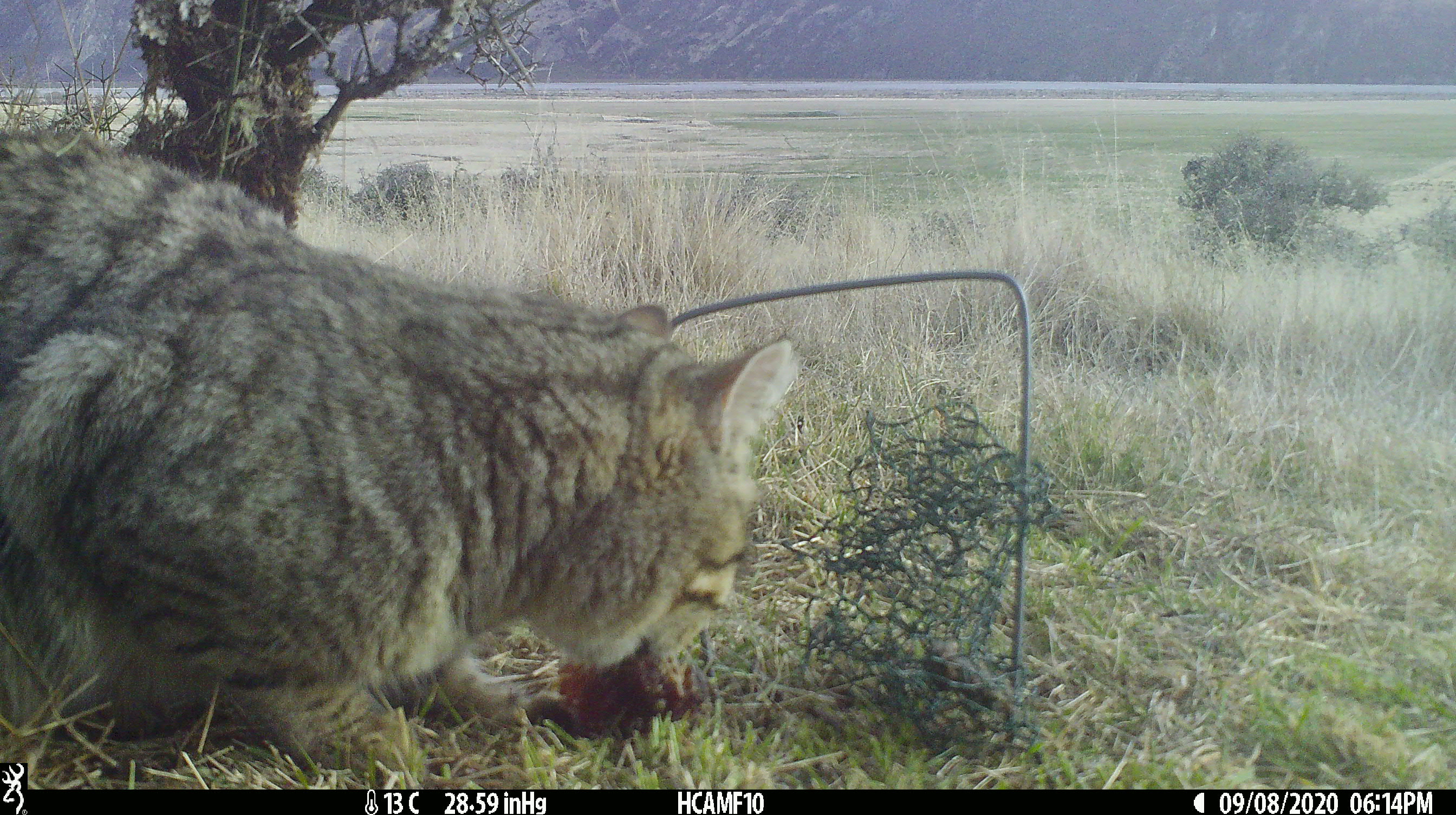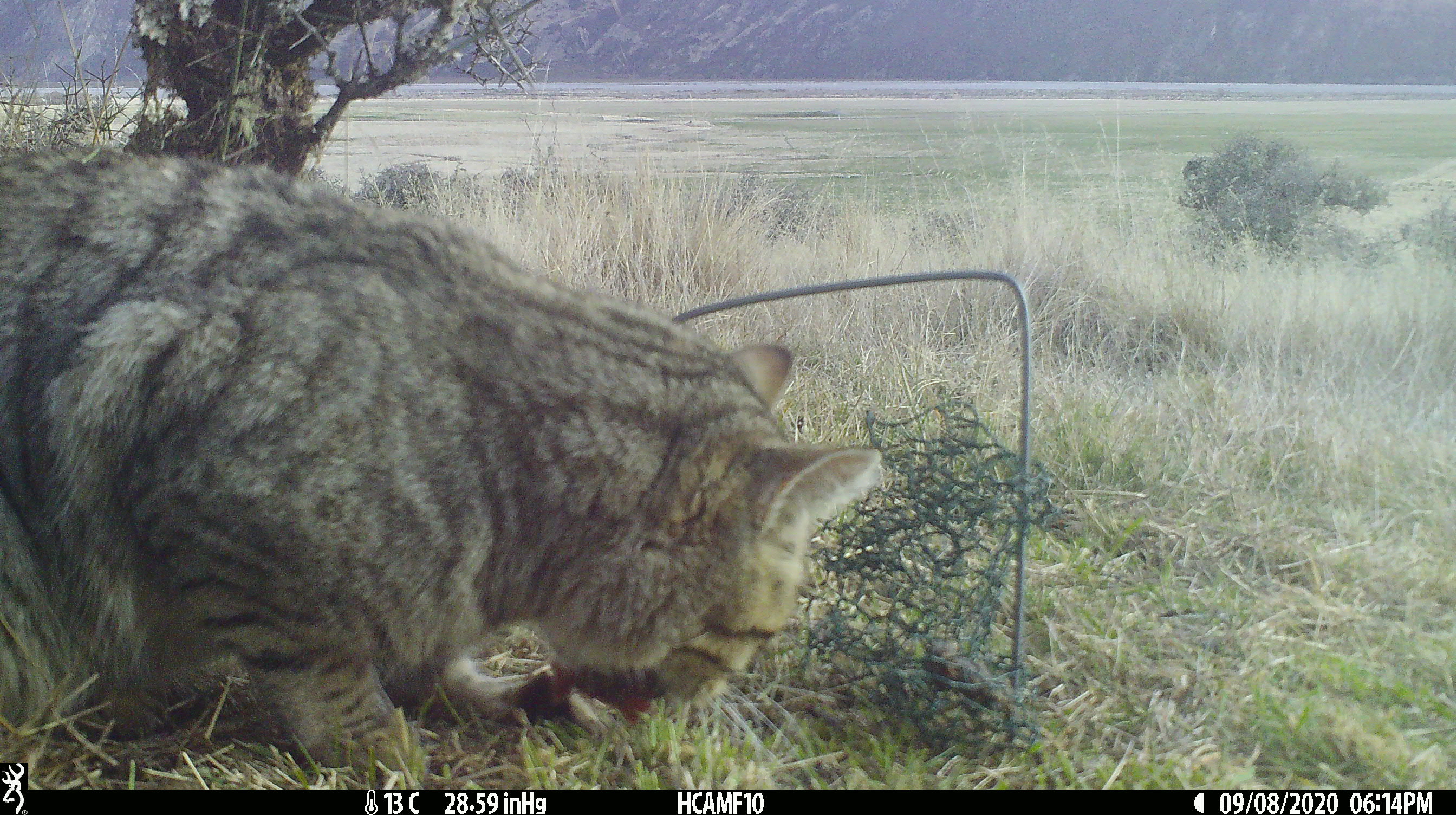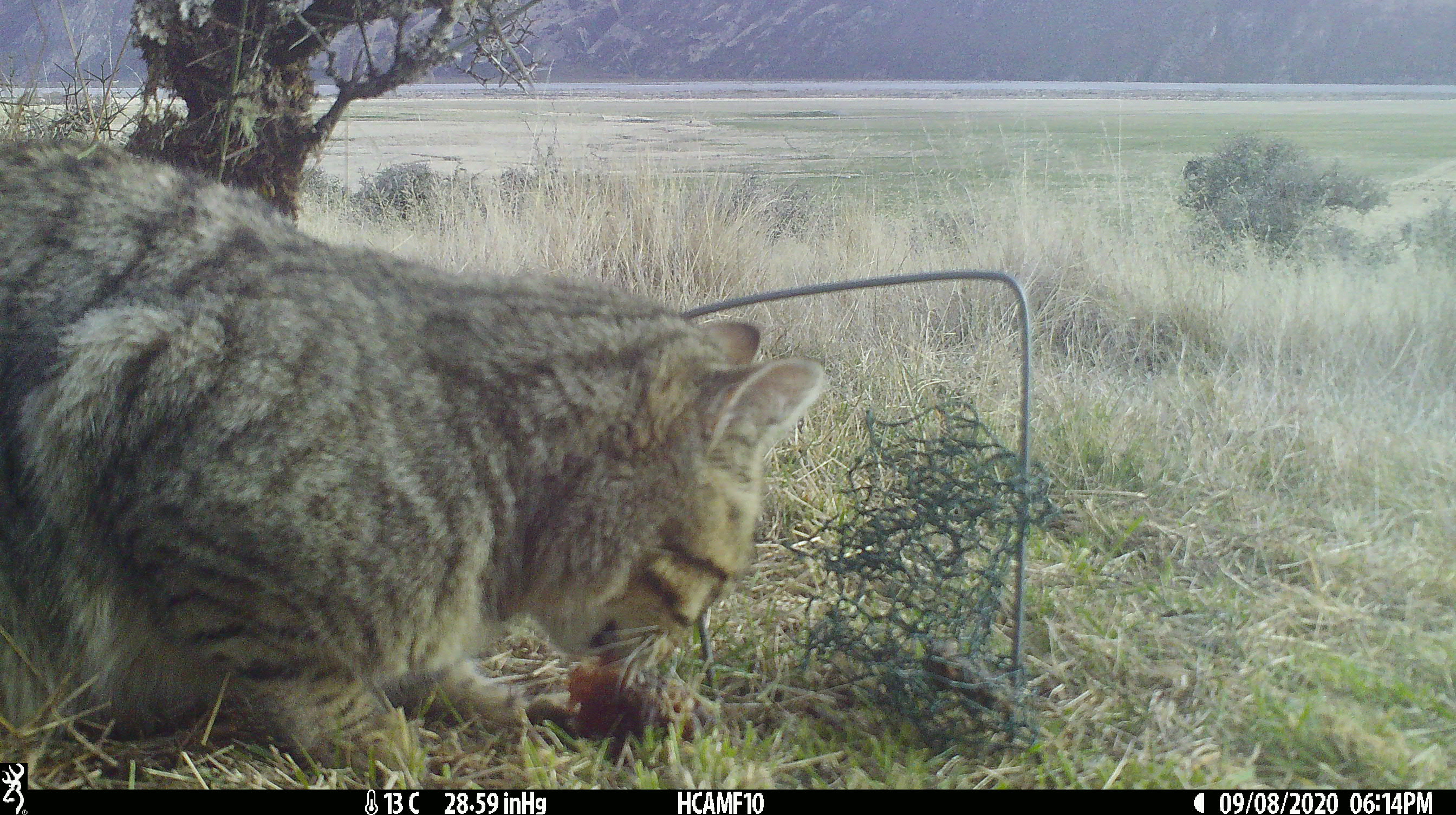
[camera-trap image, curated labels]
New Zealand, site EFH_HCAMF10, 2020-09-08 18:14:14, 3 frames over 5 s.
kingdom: Animalia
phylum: Chordata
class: Mammalia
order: Carnivora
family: Felidae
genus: Felis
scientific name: Felis catus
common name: domestic cat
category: cat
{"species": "cat (domestic cat) (Felis catus)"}